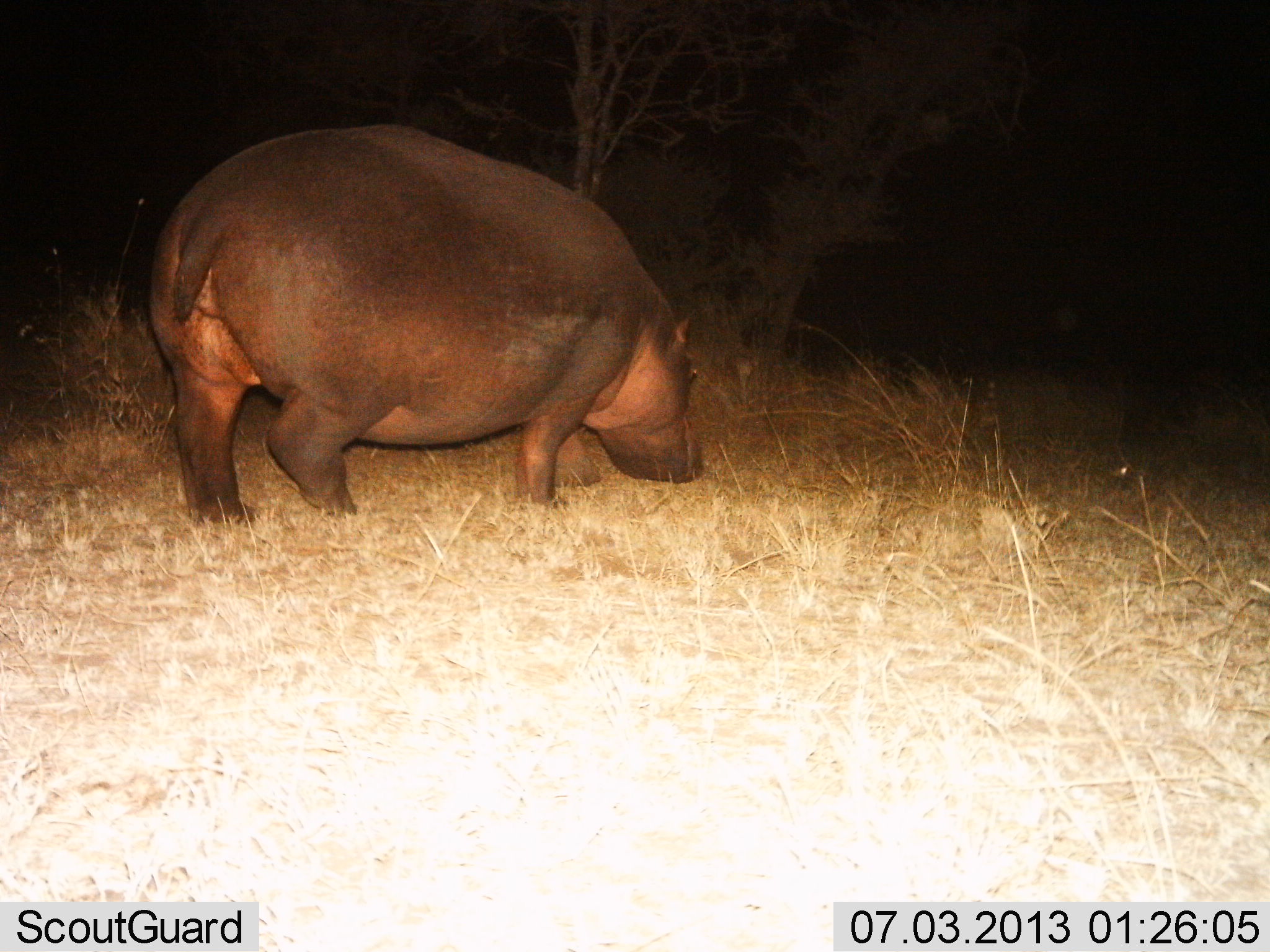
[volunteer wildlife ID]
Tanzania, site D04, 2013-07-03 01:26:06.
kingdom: Animalia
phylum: Chordata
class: Mammalia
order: Artiodactyla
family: Hippopotamidae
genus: Hippopotamus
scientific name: Hippopotamus amphibius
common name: hippopotamus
Hippopotamus (Hippopotamus amphibius), count 1. Behavior (volunteer vote fractions): standing 40%, resting 0%, moving 40%, interacting 0%. Young present (vote fraction): 0%. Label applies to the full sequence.